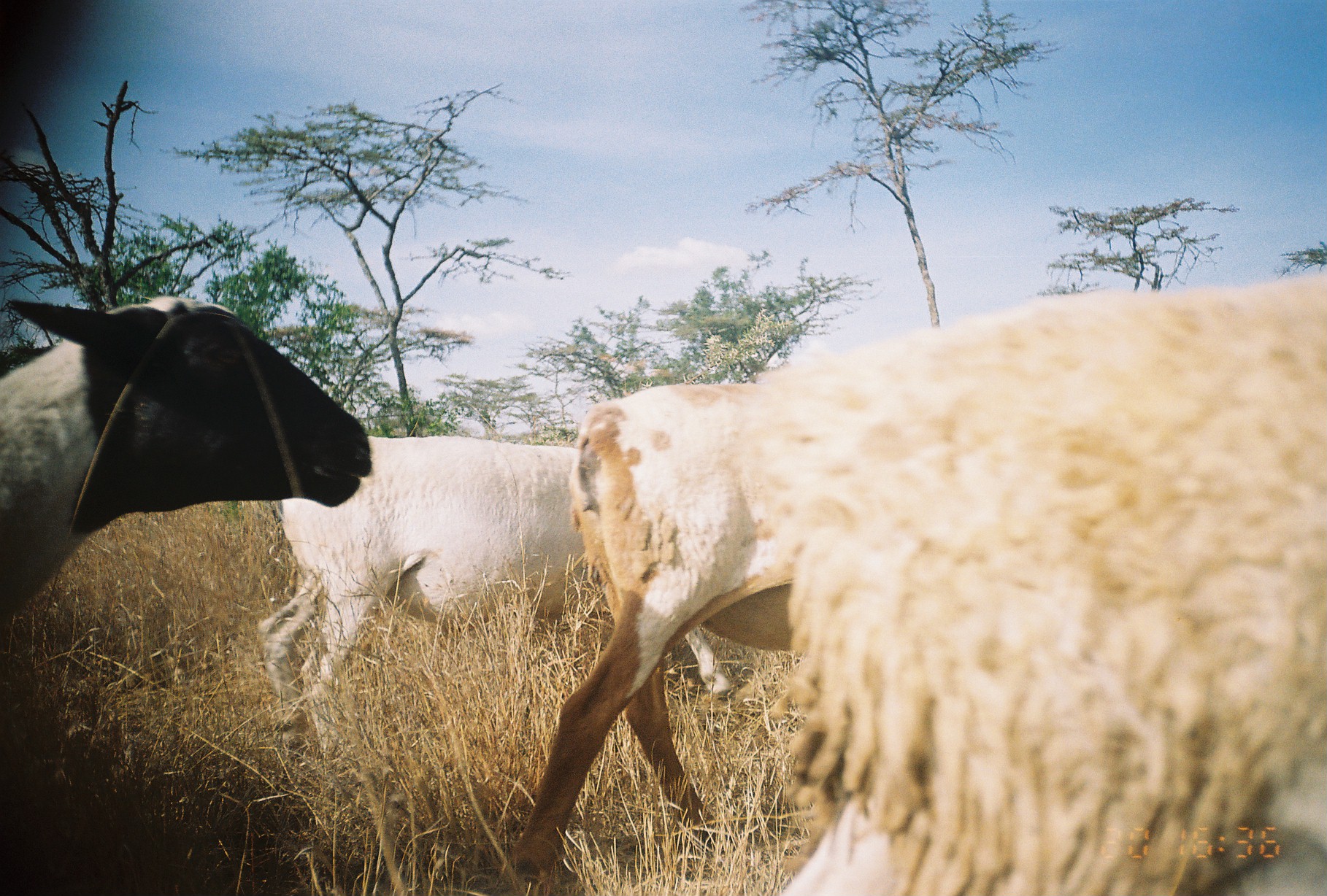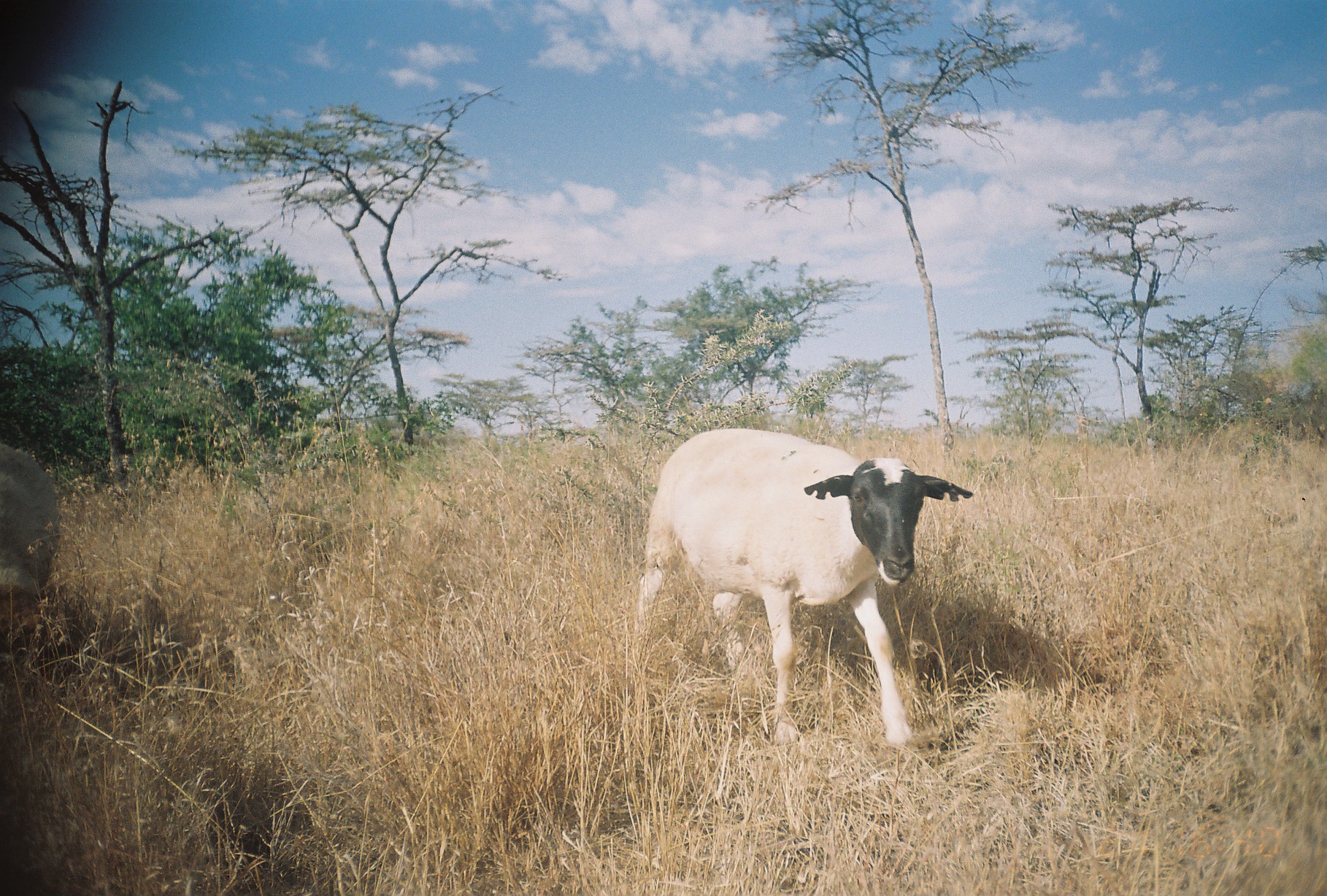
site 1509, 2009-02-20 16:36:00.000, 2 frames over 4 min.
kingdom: Animalia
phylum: Chordata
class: Mammalia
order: Artiodactyla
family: Bovidae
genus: Ovis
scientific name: Ovis aries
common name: domestic sheep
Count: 4.